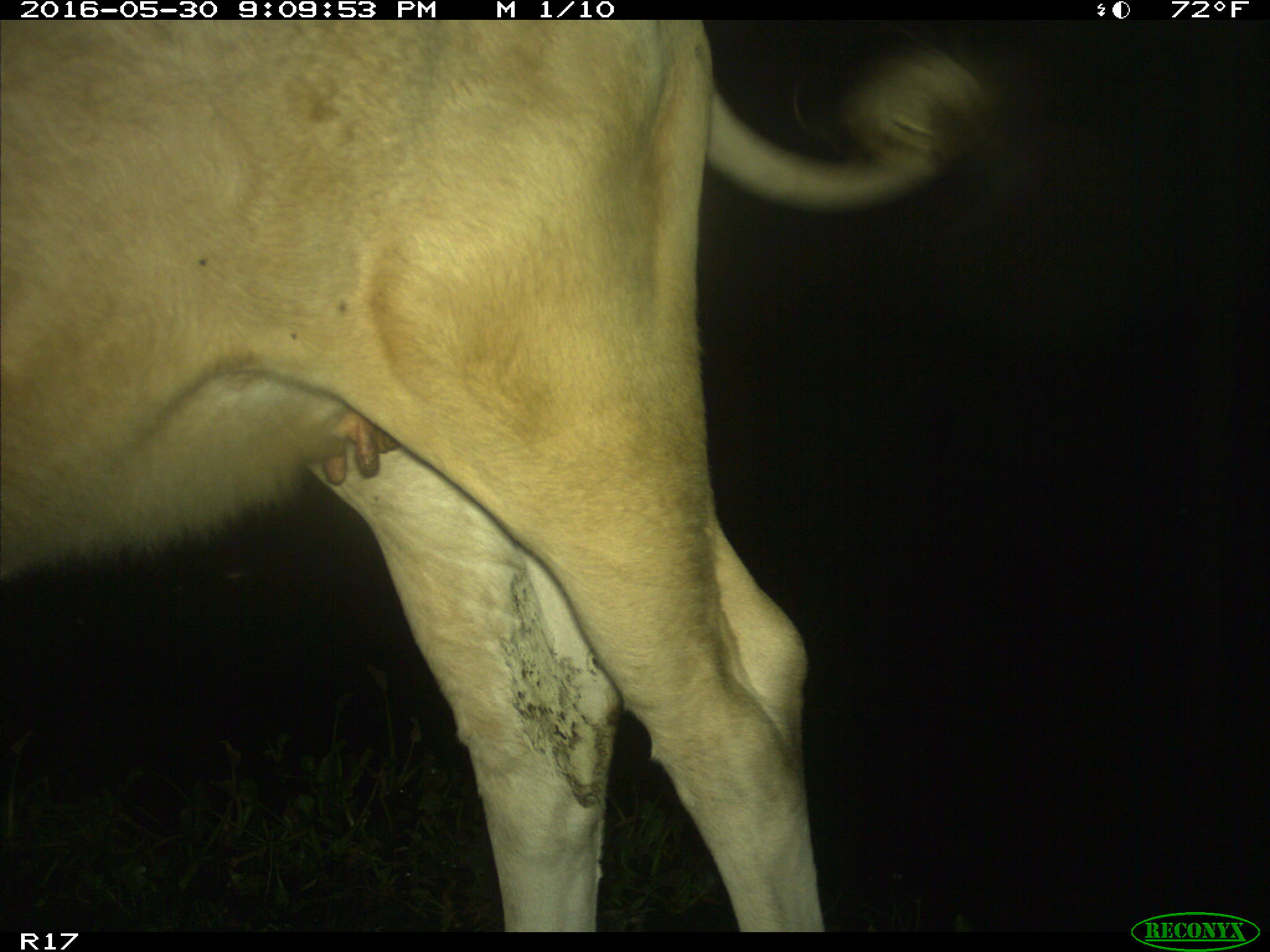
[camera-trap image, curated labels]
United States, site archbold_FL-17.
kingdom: Animalia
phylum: Chordata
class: Mammalia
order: Artiodactyla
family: Bovidae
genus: Bos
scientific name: Bos taurus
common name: domestic cow